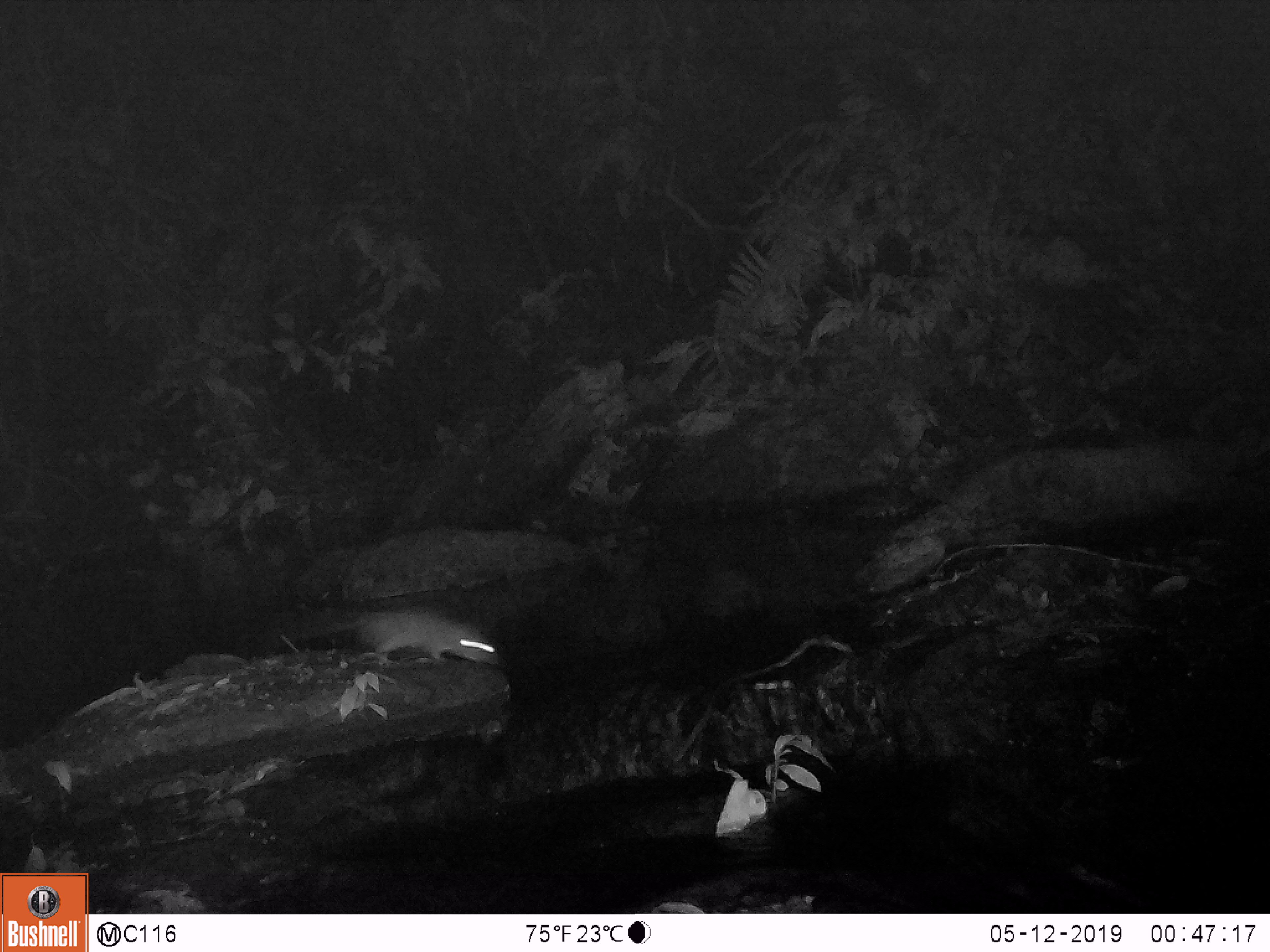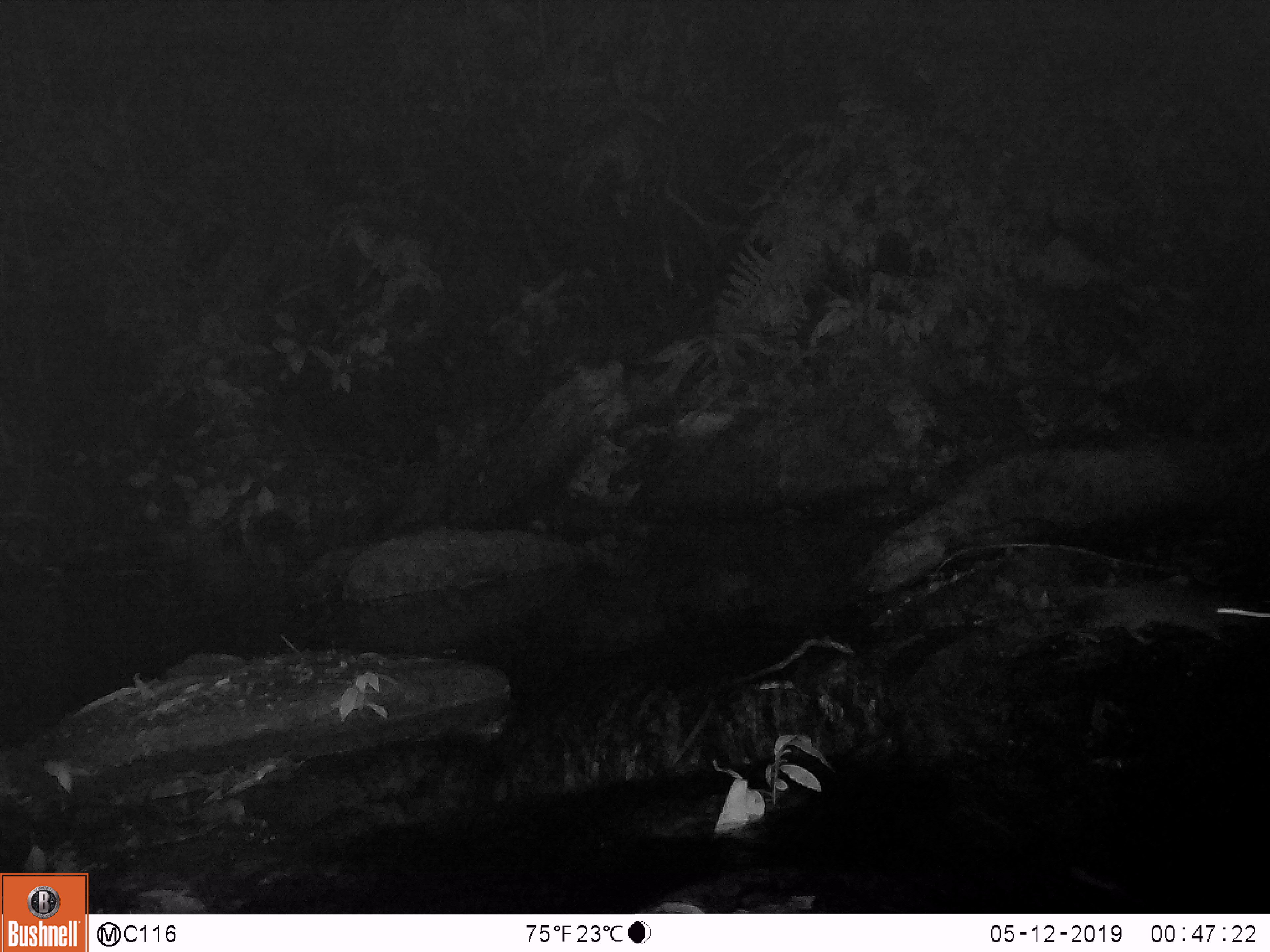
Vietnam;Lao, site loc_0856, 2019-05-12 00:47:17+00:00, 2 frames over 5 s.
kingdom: Animalia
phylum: Chordata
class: Mammalia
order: Rodentia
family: Muridae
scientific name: Muridae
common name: old-world mice and rats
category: unidentified murid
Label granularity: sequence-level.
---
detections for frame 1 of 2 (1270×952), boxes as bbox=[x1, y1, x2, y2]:
unidentified murid: bbox=[290, 603, 502, 668]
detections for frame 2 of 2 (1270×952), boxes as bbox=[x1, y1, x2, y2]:
unidentified murid: bbox=[1095, 581, 1270, 635]